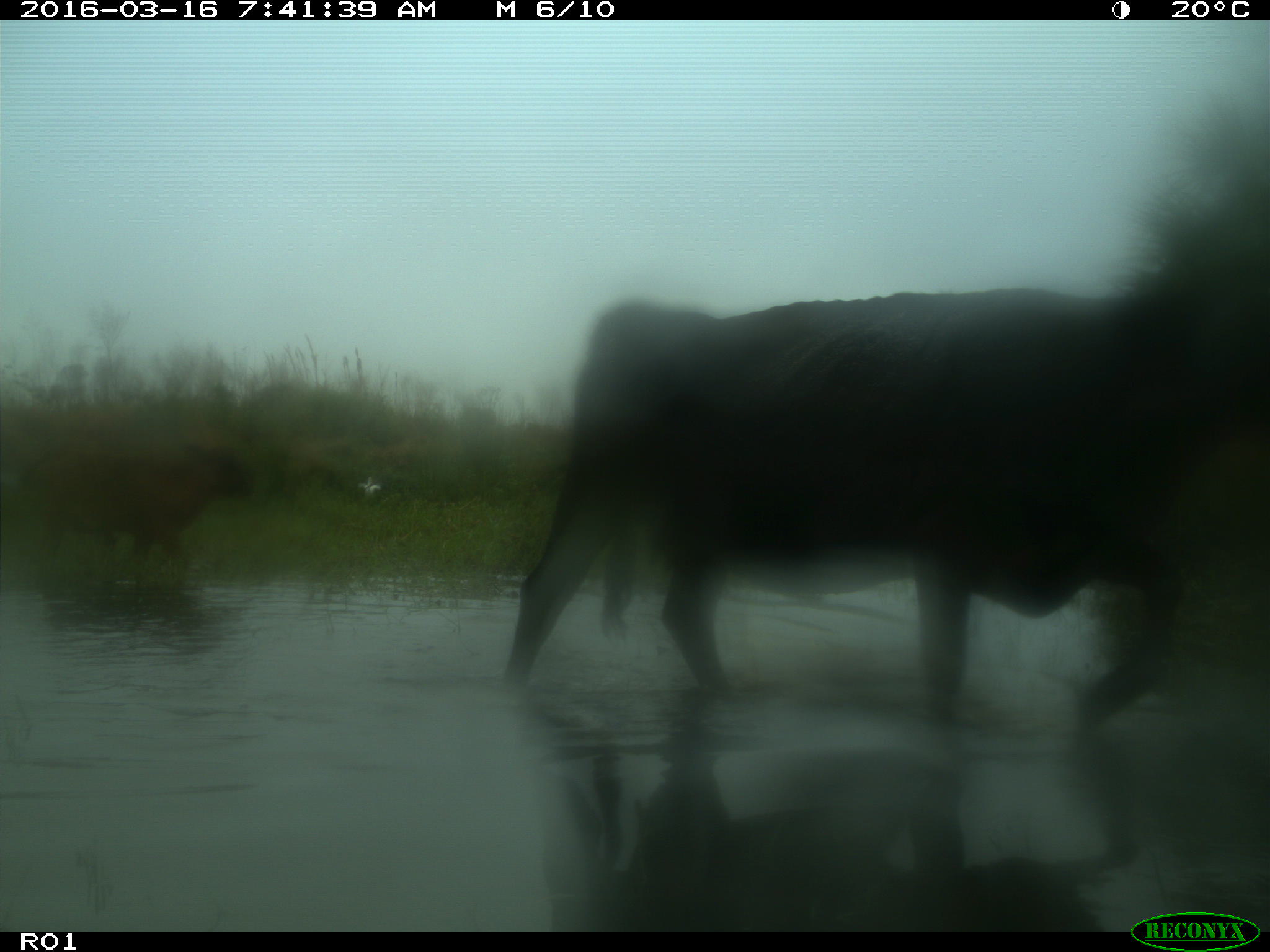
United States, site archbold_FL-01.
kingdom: Animalia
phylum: Chordata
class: Mammalia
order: Artiodactyla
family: Bovidae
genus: Bos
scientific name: Bos taurus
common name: domestic cow